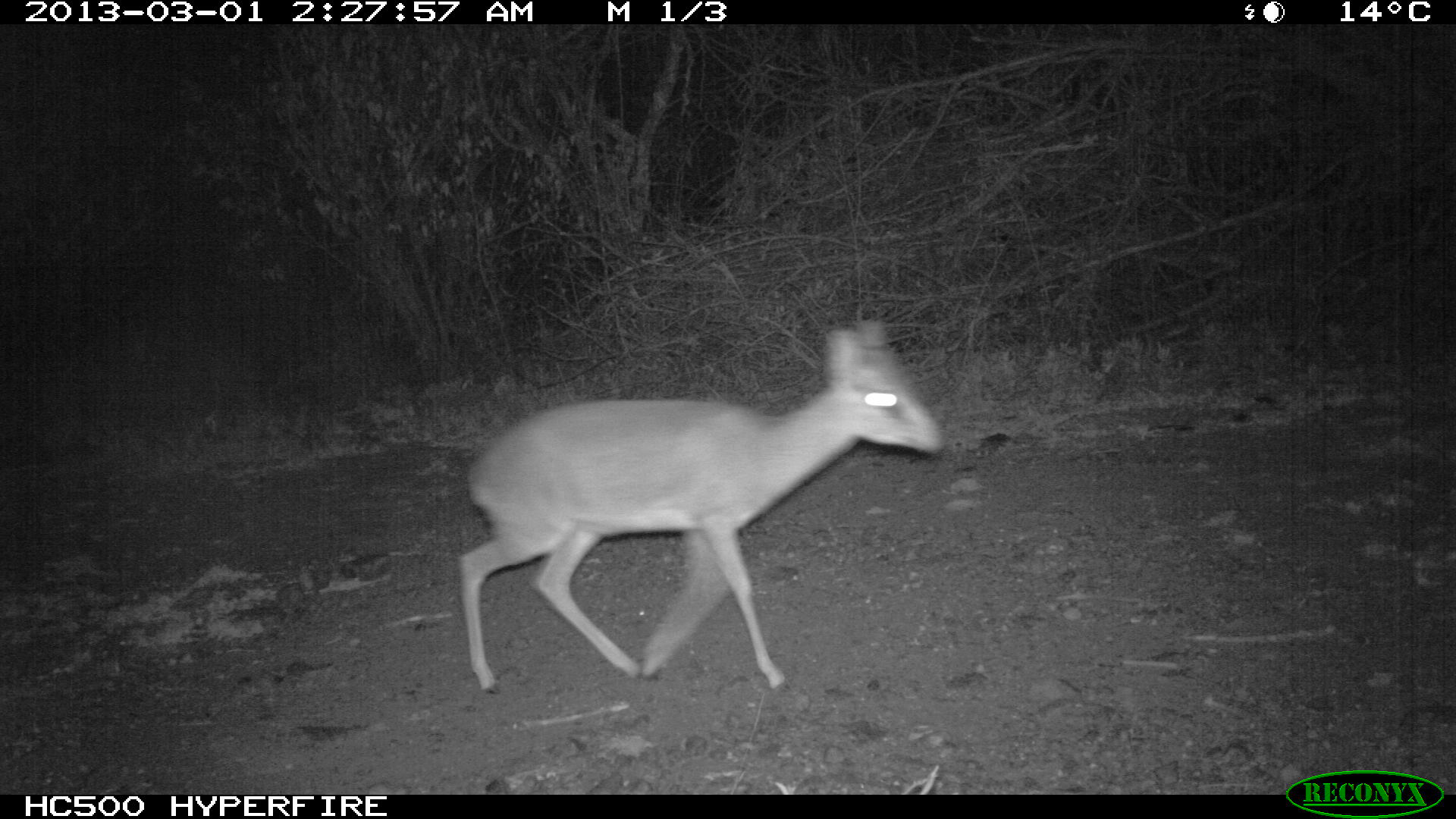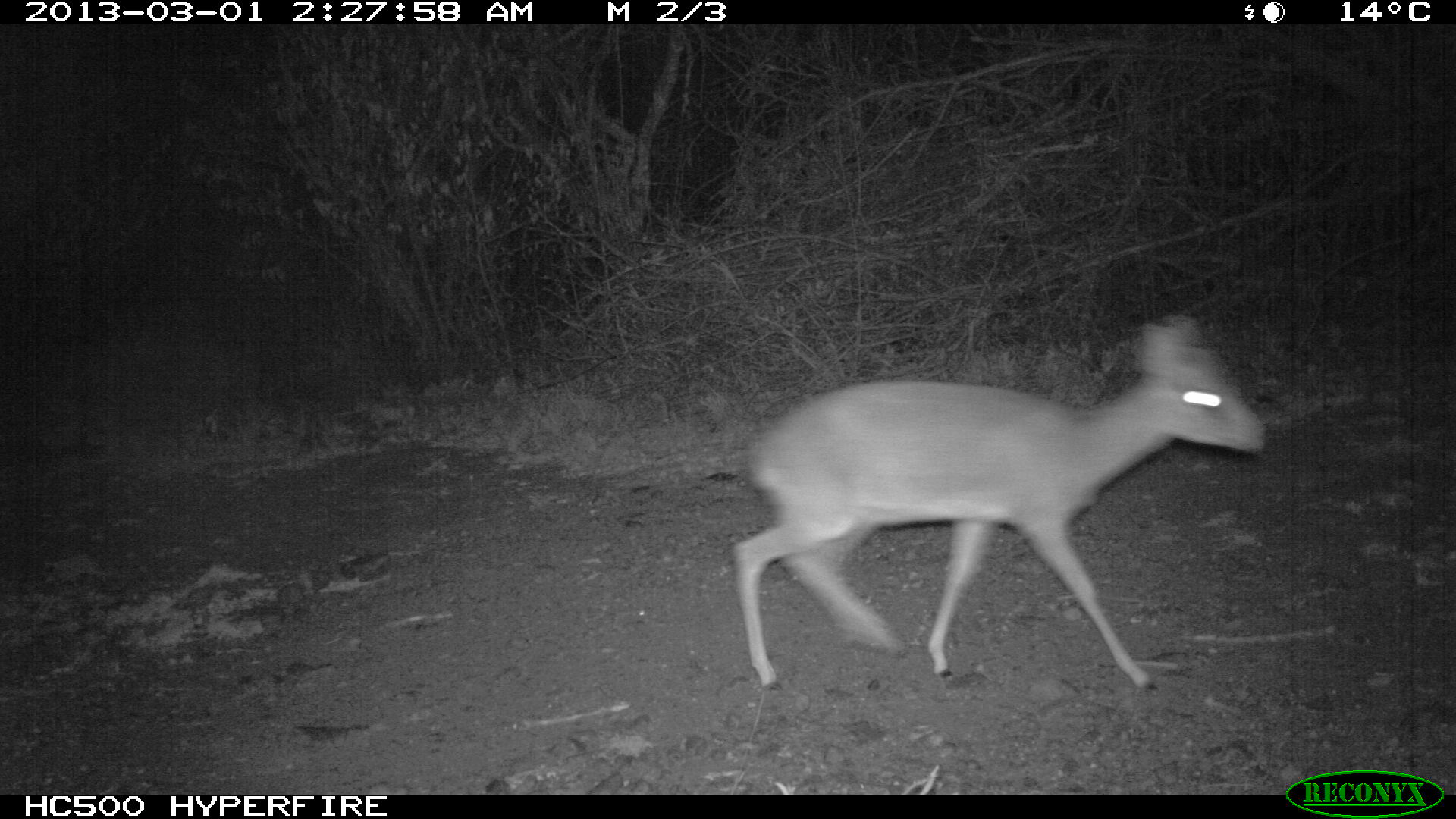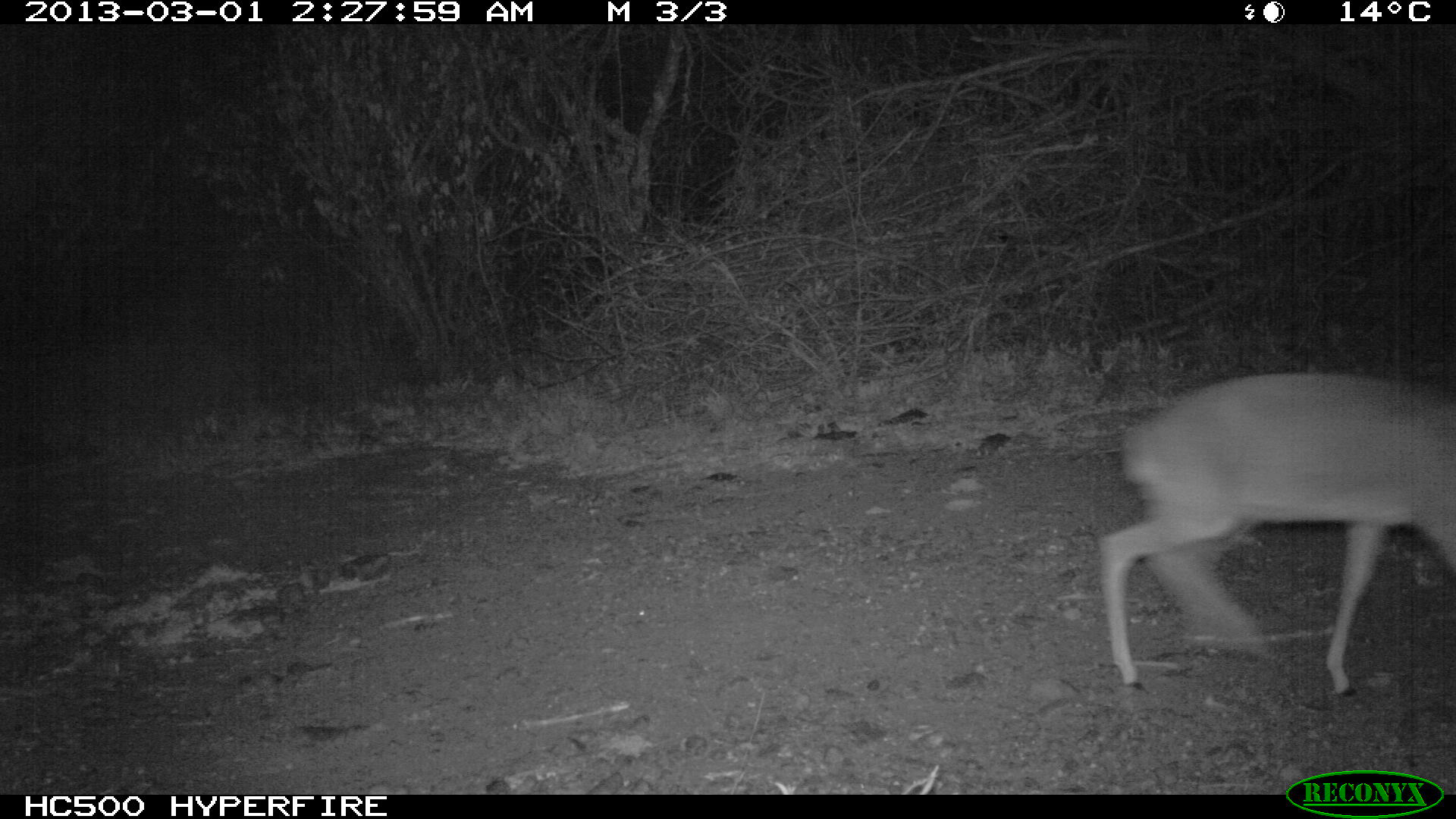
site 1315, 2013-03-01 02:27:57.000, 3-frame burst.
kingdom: Animalia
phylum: Chordata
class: Mammalia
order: Artiodactyla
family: Bovidae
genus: Madoqua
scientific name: Madoqua guentheri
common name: günther's dik-dik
Madoqua guentheri (günther's dik-dik), count 1.